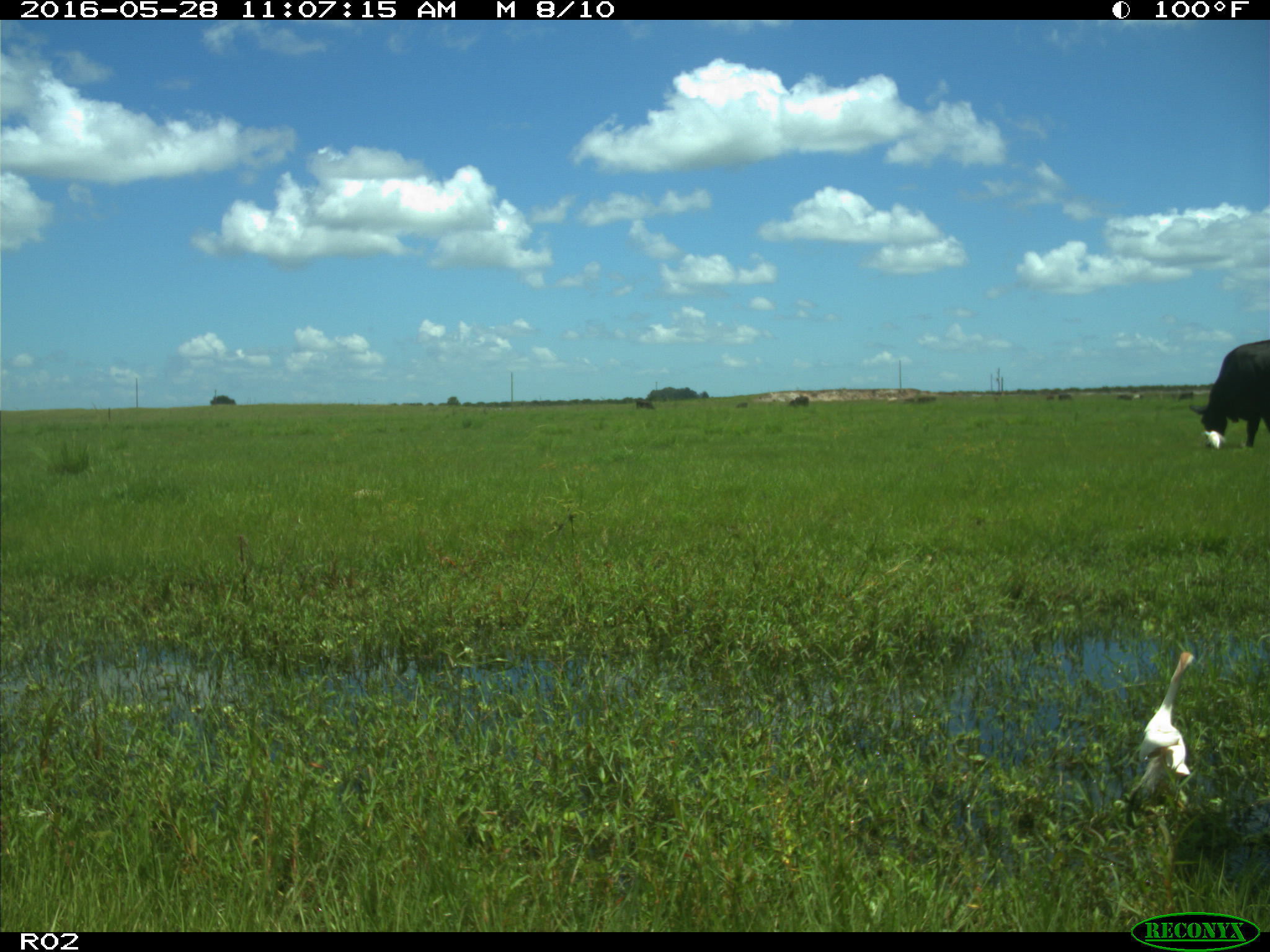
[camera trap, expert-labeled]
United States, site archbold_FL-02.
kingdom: Animalia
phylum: Chordata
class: Mammalia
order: Artiodactyla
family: Bovidae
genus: Bos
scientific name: Bos taurus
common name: domestic cow